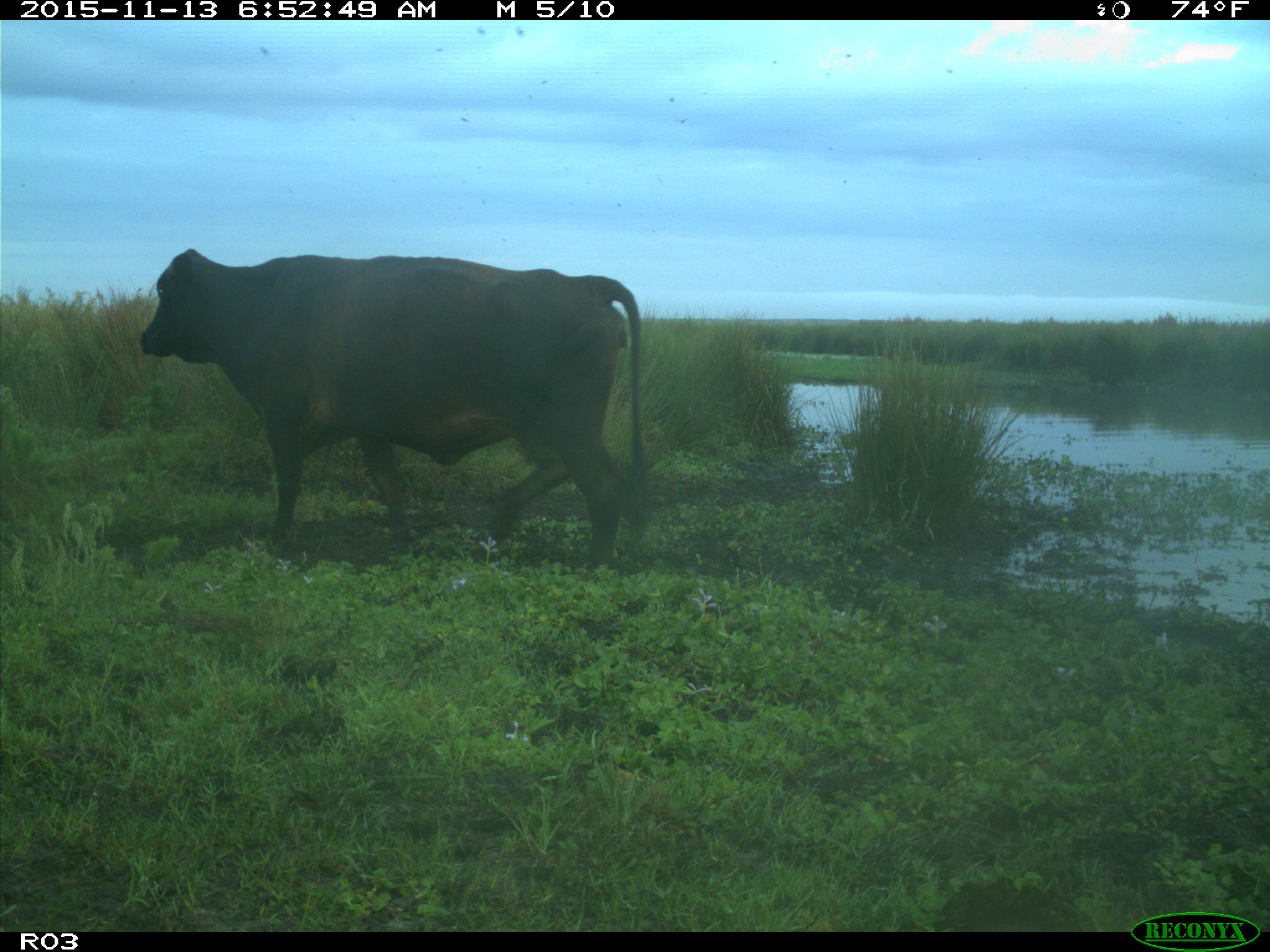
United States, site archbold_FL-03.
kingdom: Animalia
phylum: Chordata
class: Mammalia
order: Artiodactyla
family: Bovidae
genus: Bos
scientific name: Bos taurus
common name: domestic cow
Bos taurus (domestic cow).